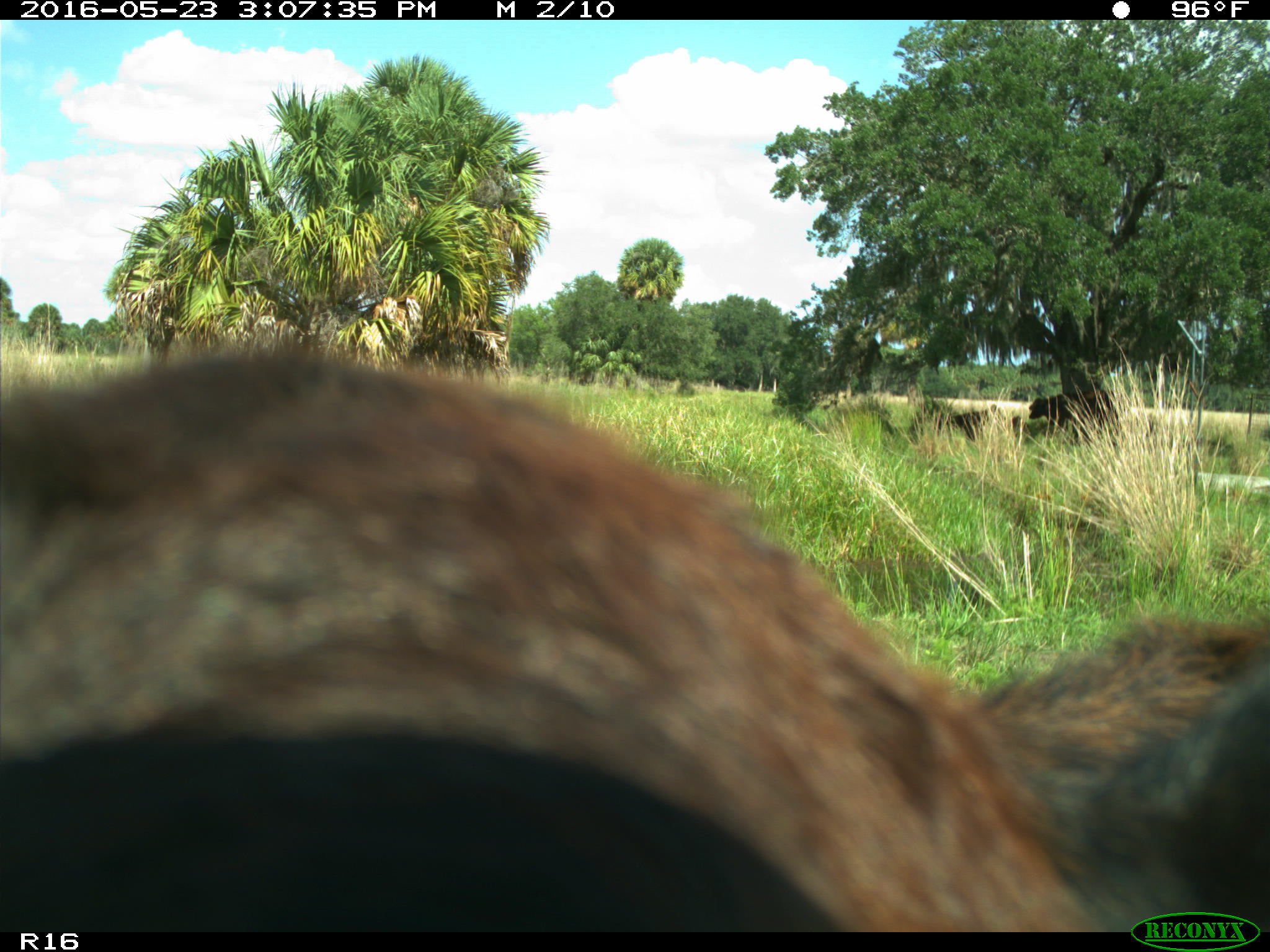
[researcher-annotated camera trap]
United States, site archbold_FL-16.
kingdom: Animalia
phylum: Chordata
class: Mammalia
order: Artiodactyla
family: Bovidae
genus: Bos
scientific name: Bos taurus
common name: domestic cow